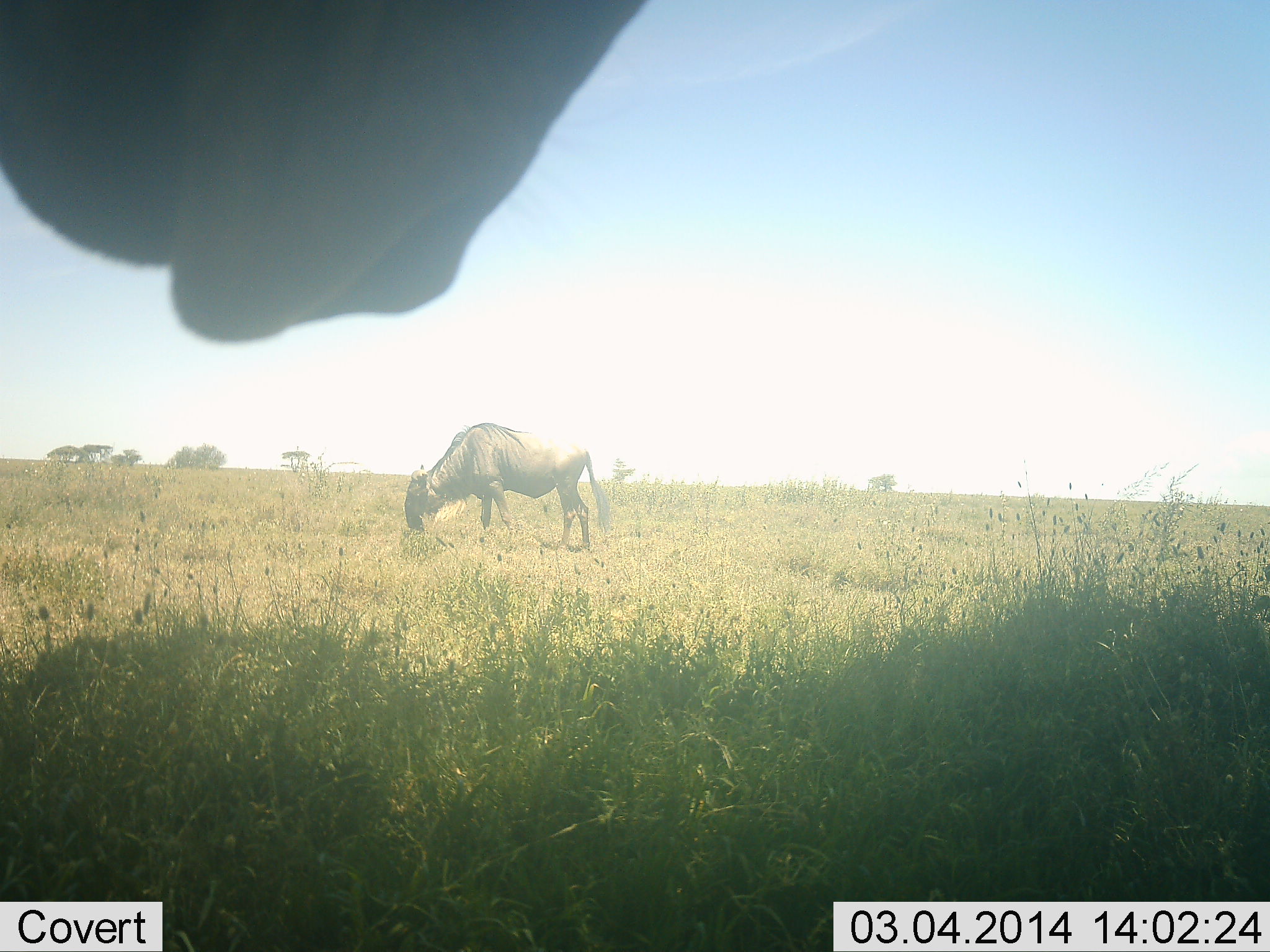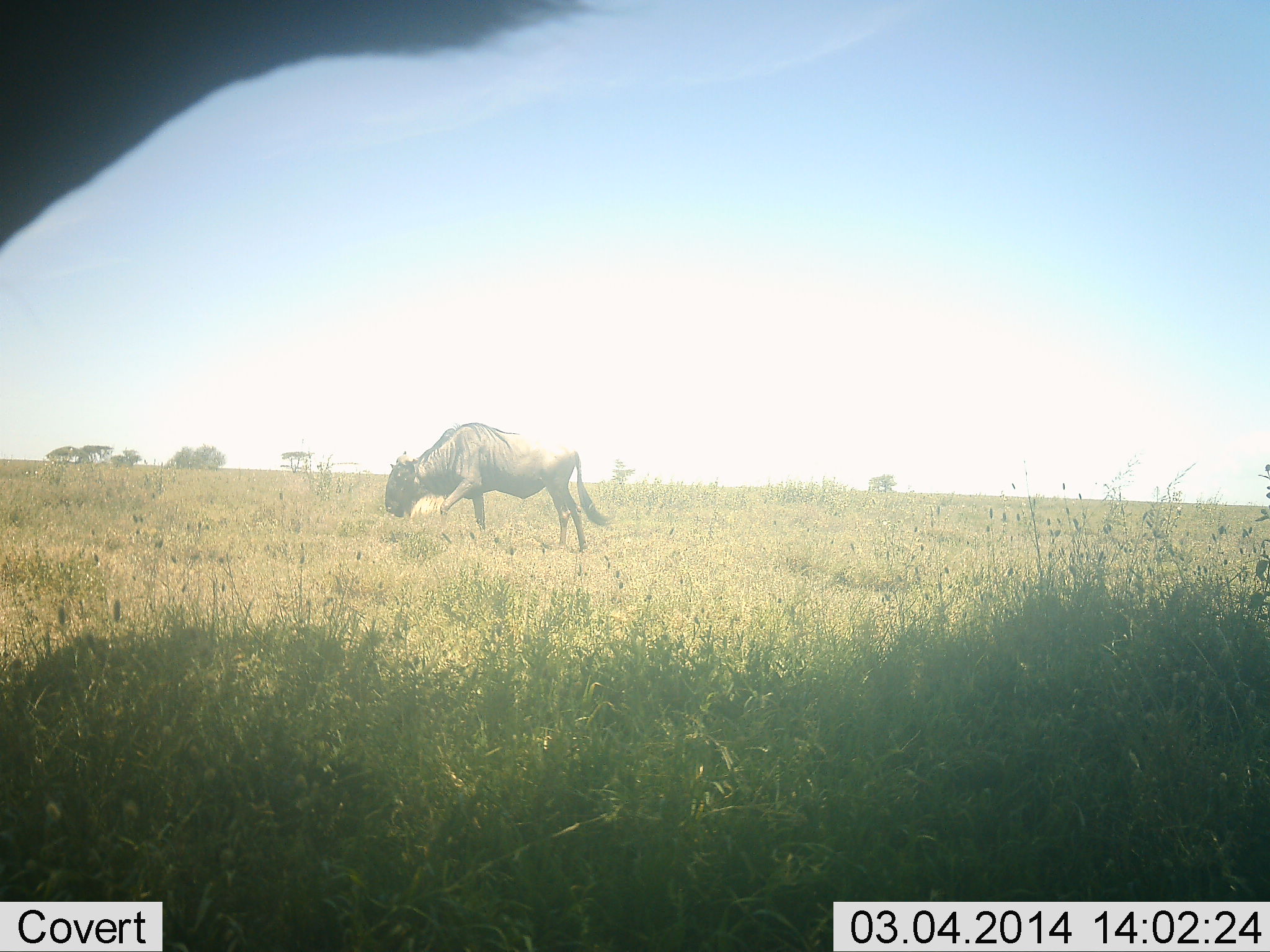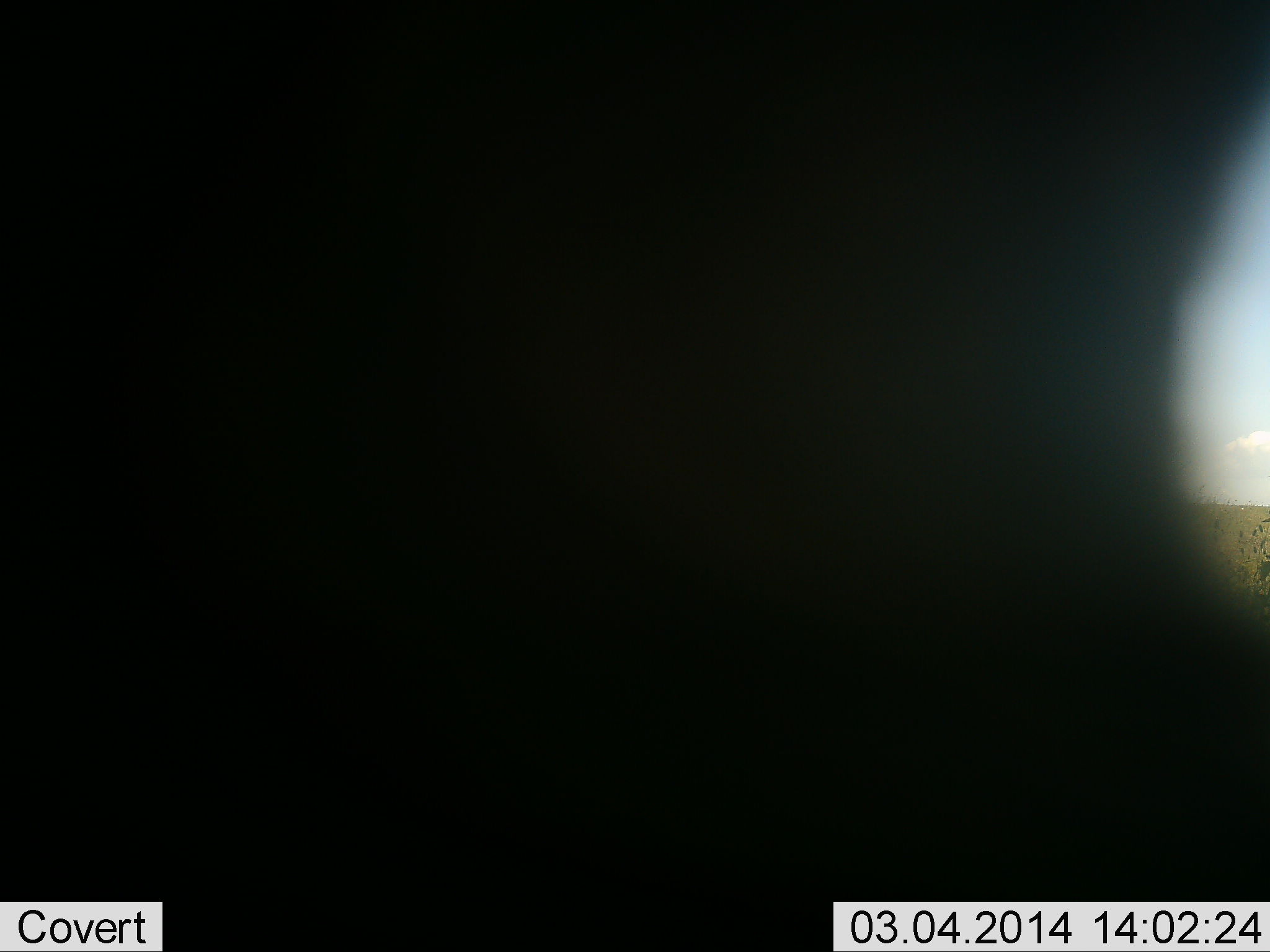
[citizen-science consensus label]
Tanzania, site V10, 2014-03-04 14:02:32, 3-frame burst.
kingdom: Animalia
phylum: Chordata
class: Mammalia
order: Artiodactyla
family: Bovidae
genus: Connochaetes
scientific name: Connochaetes taurinus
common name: blue wildebeest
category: wildebeest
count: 2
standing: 50%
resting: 0%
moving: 10%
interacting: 0%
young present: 0%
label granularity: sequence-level